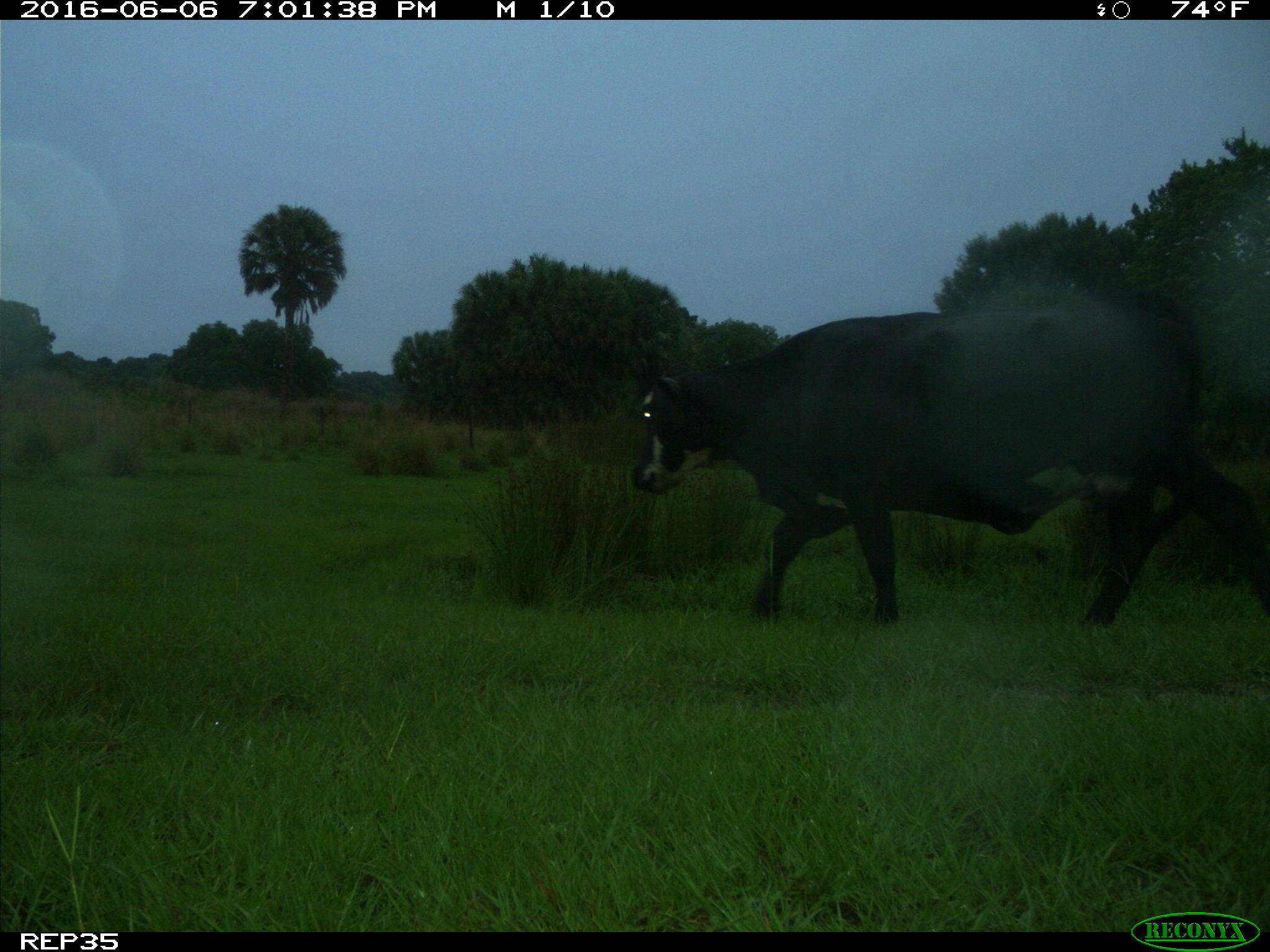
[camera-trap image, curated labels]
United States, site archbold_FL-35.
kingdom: Animalia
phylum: Chordata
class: Mammalia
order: Artiodactyla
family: Bovidae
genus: Bos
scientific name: Bos taurus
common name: domestic cow